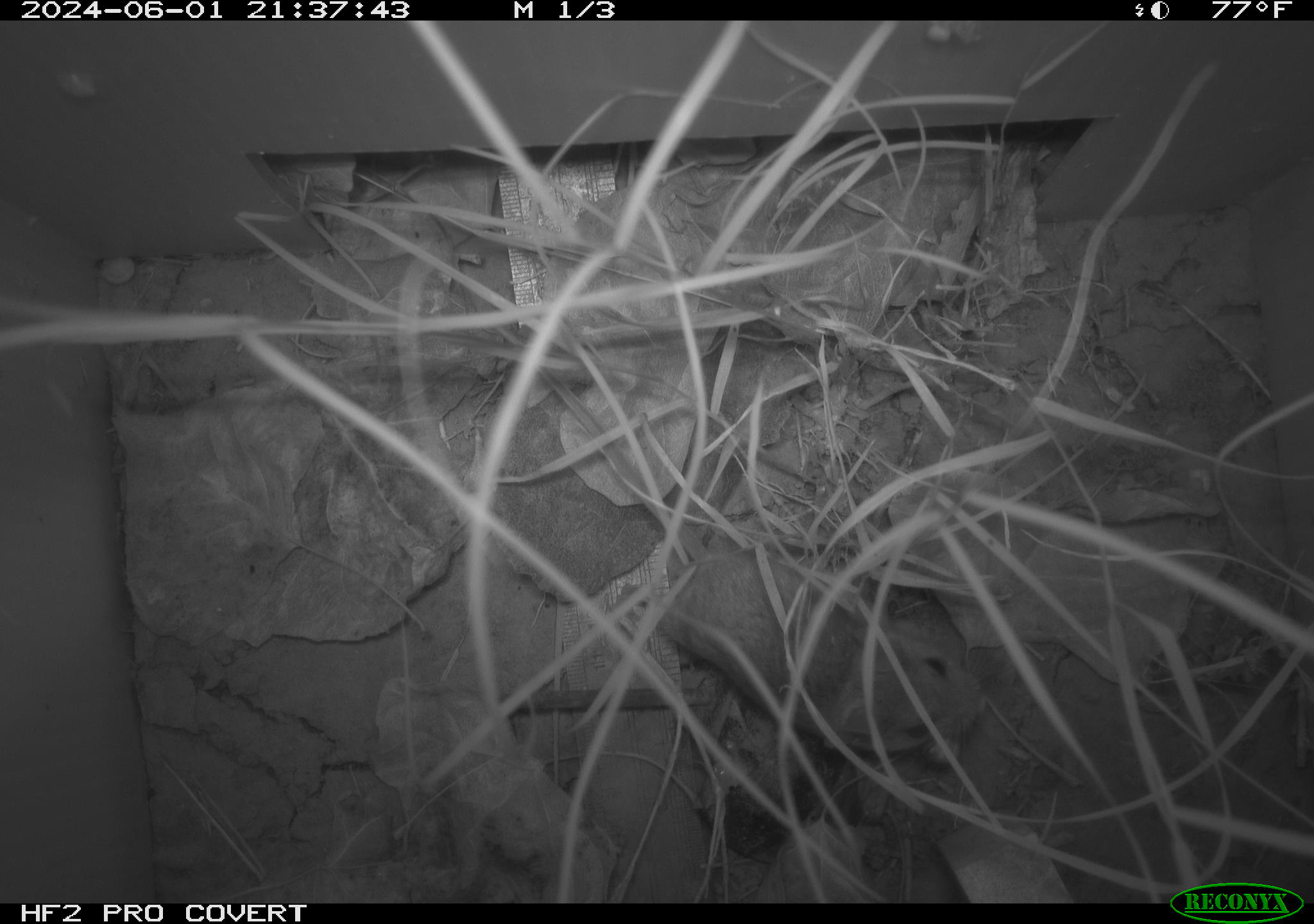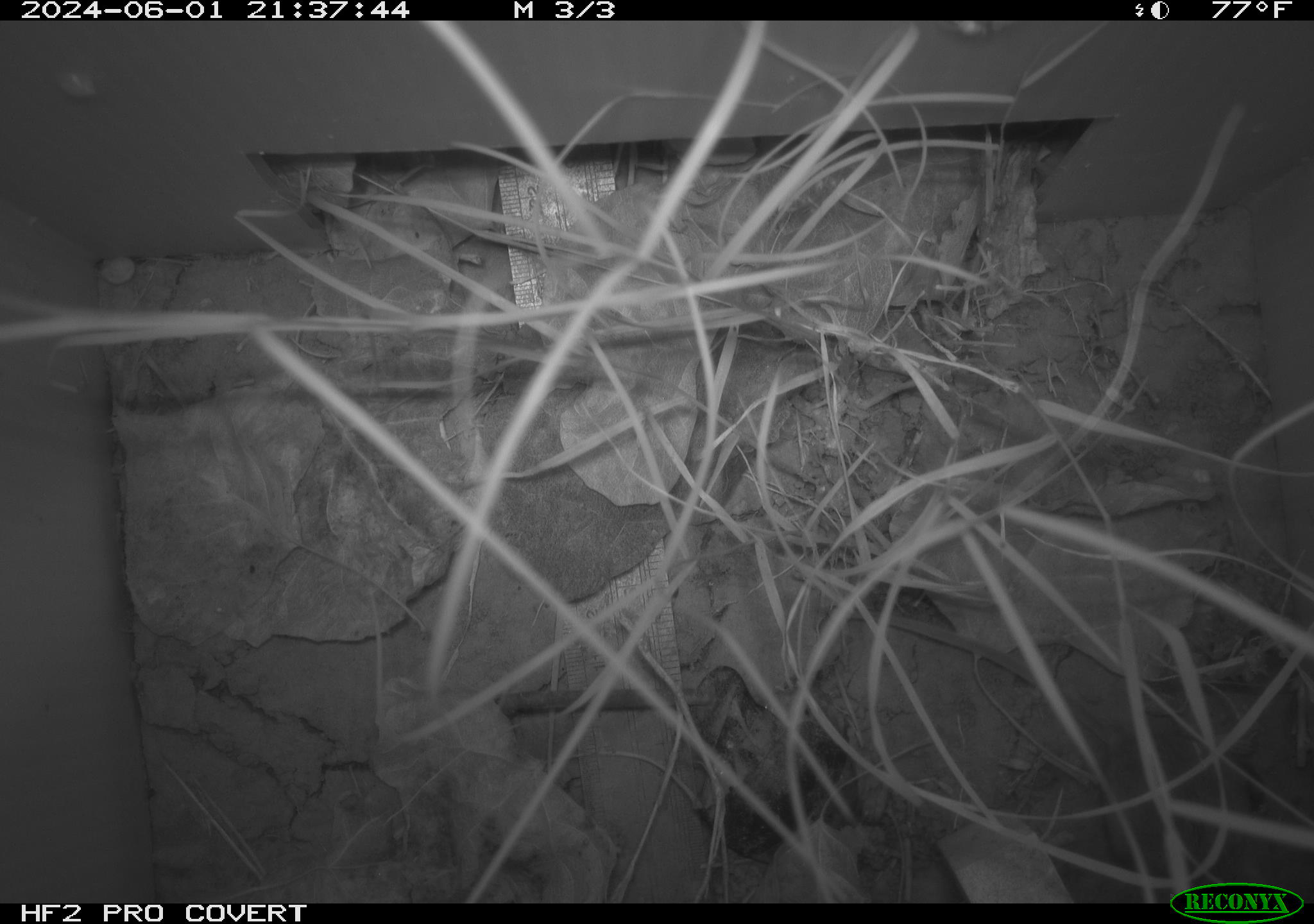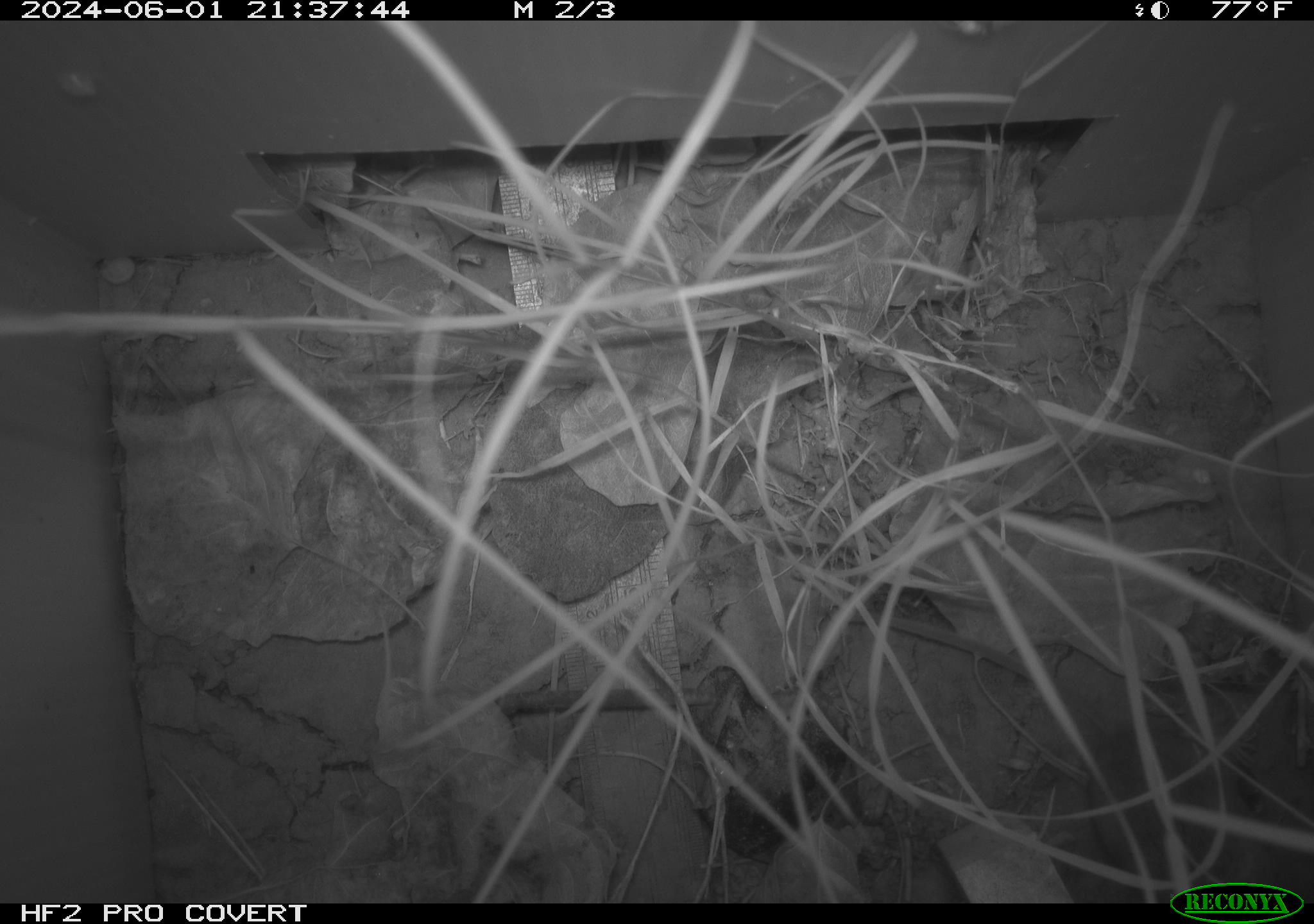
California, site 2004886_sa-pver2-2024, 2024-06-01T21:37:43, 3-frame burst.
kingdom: Animalia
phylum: Chordata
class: Mammalia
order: Rodentia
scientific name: Rodentia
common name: mouse species